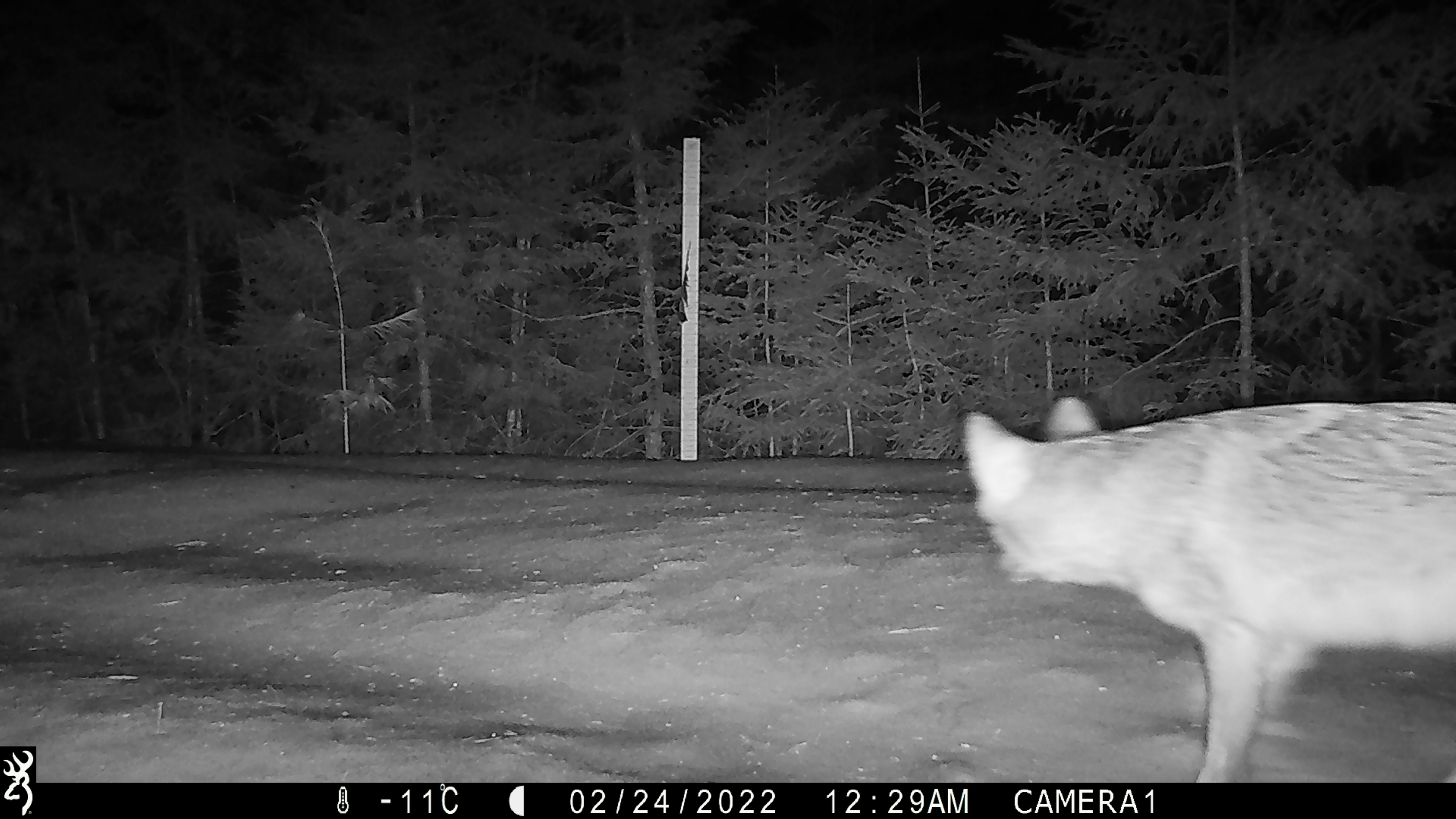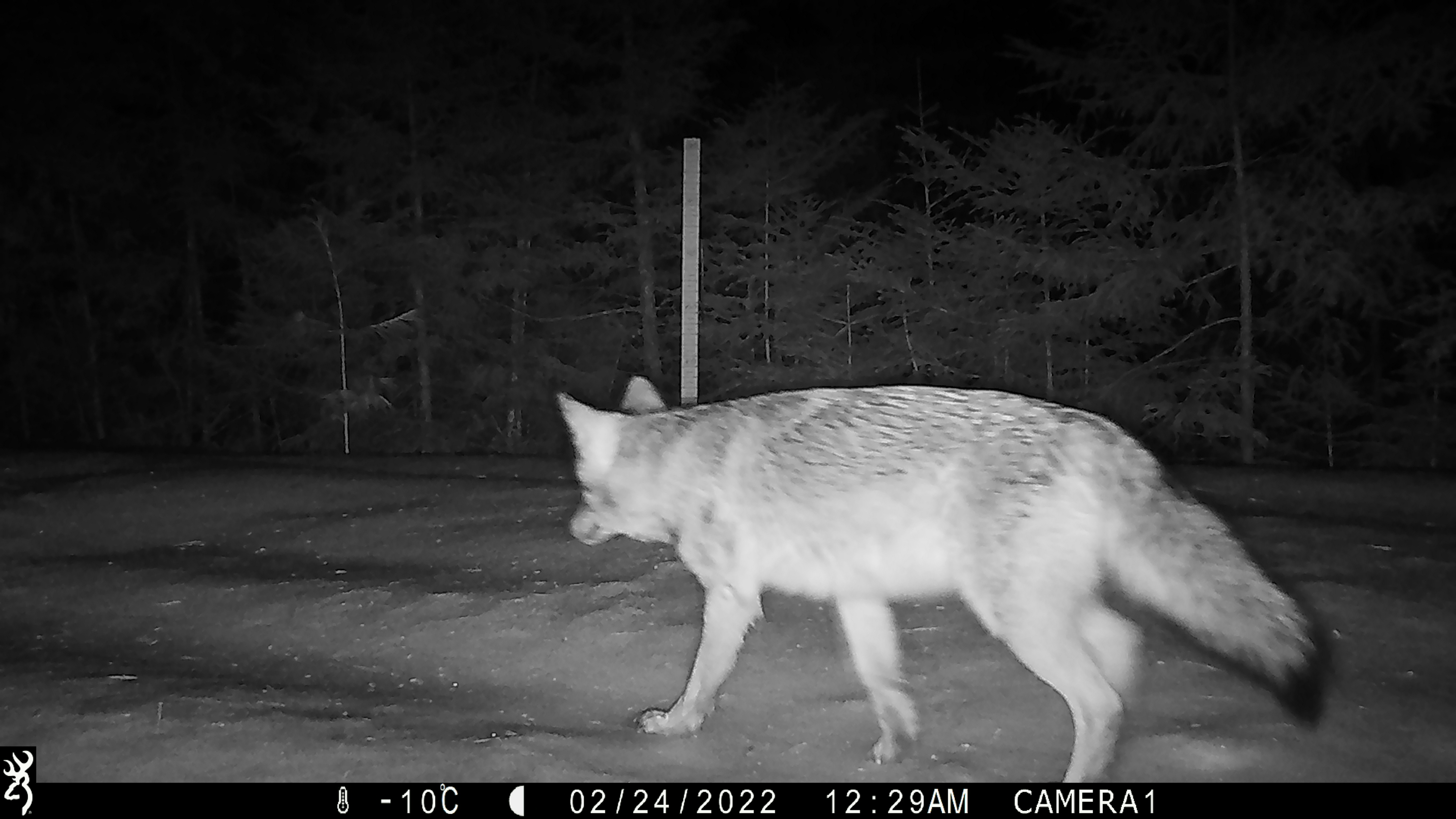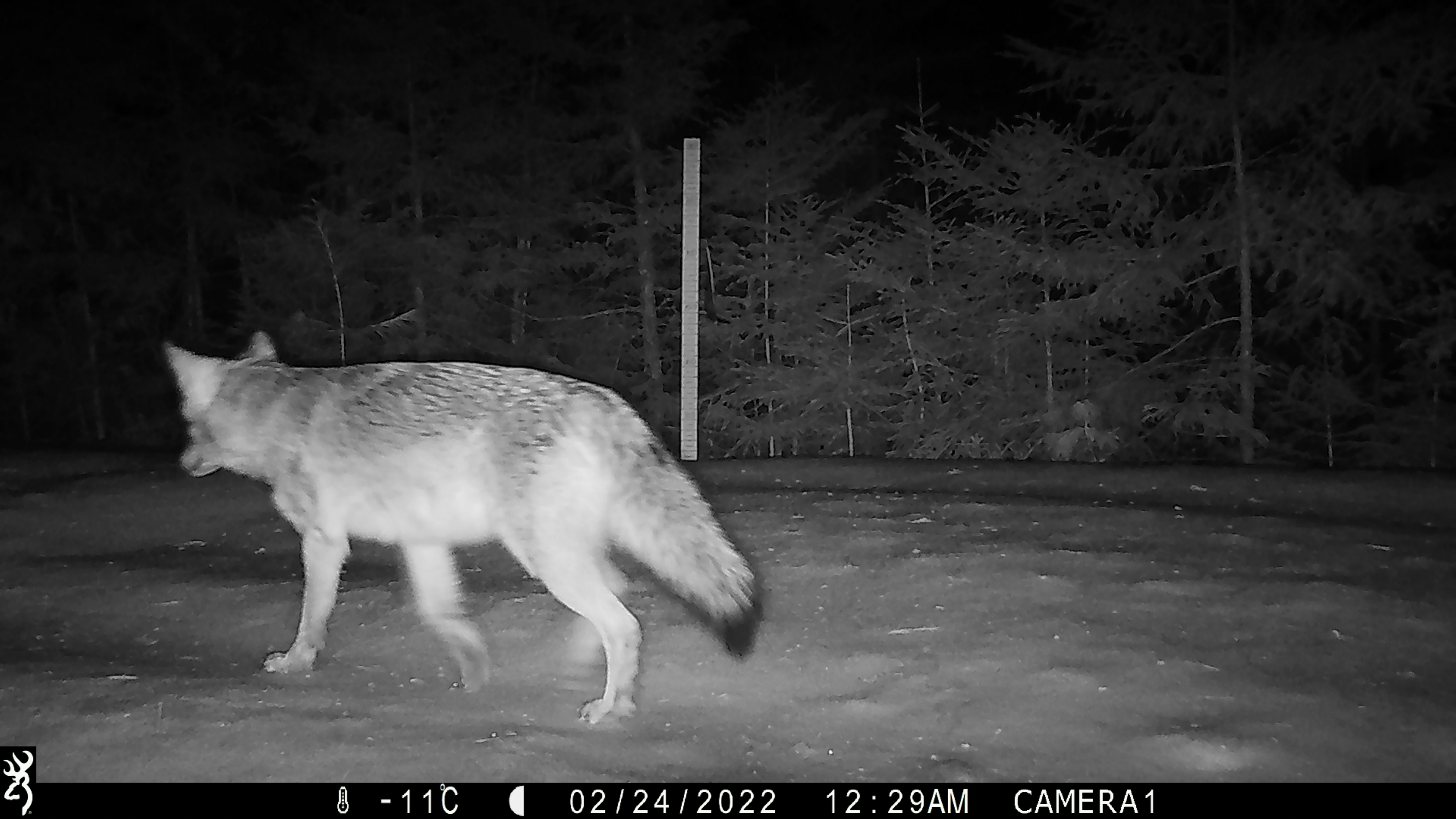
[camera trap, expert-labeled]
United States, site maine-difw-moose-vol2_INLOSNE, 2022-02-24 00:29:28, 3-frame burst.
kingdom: Animalia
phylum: Chordata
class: Mammalia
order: Carnivora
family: Canidae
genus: Canis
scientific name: Canis latrans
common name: coyote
Coyote (Canis latrans).